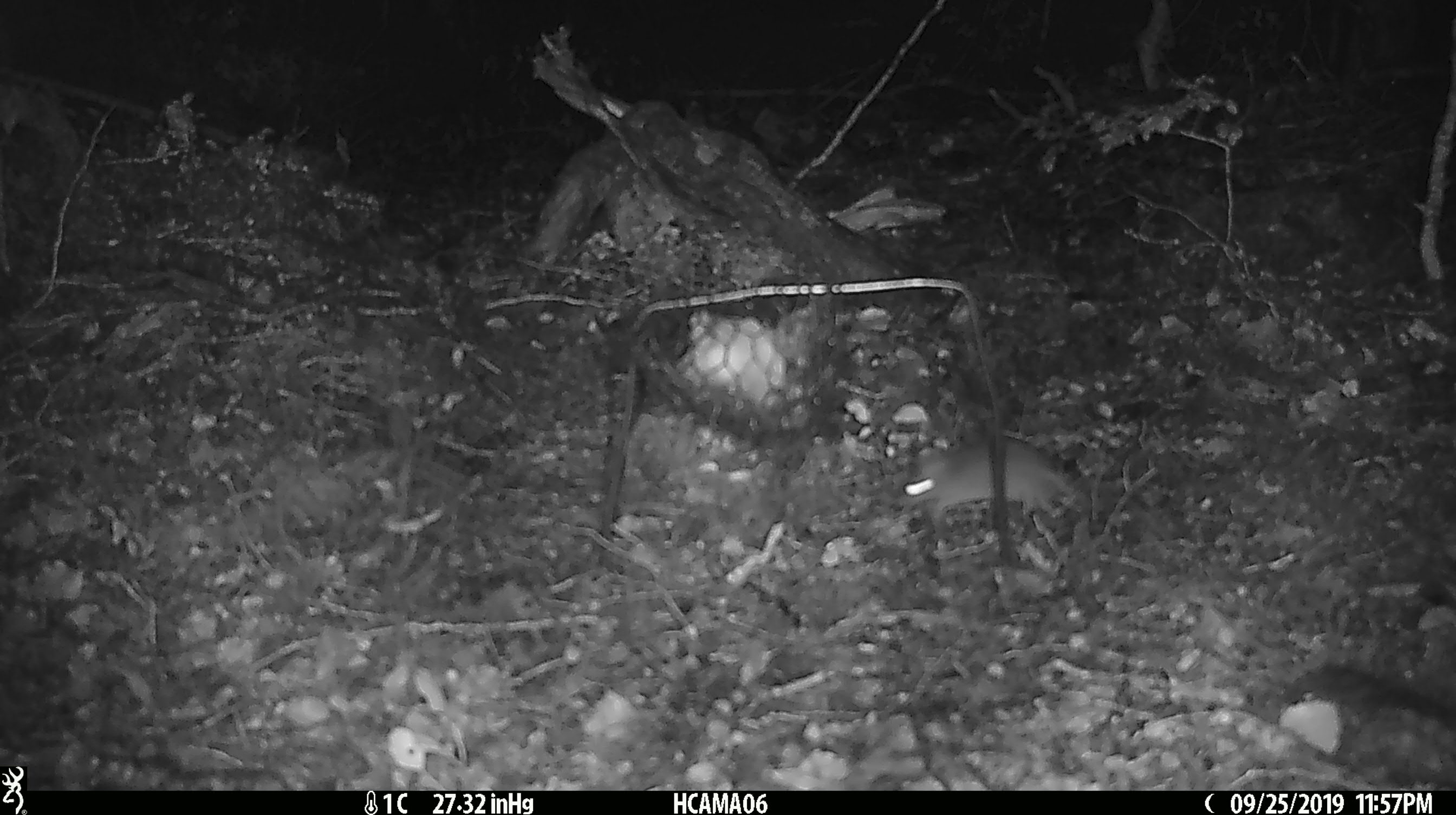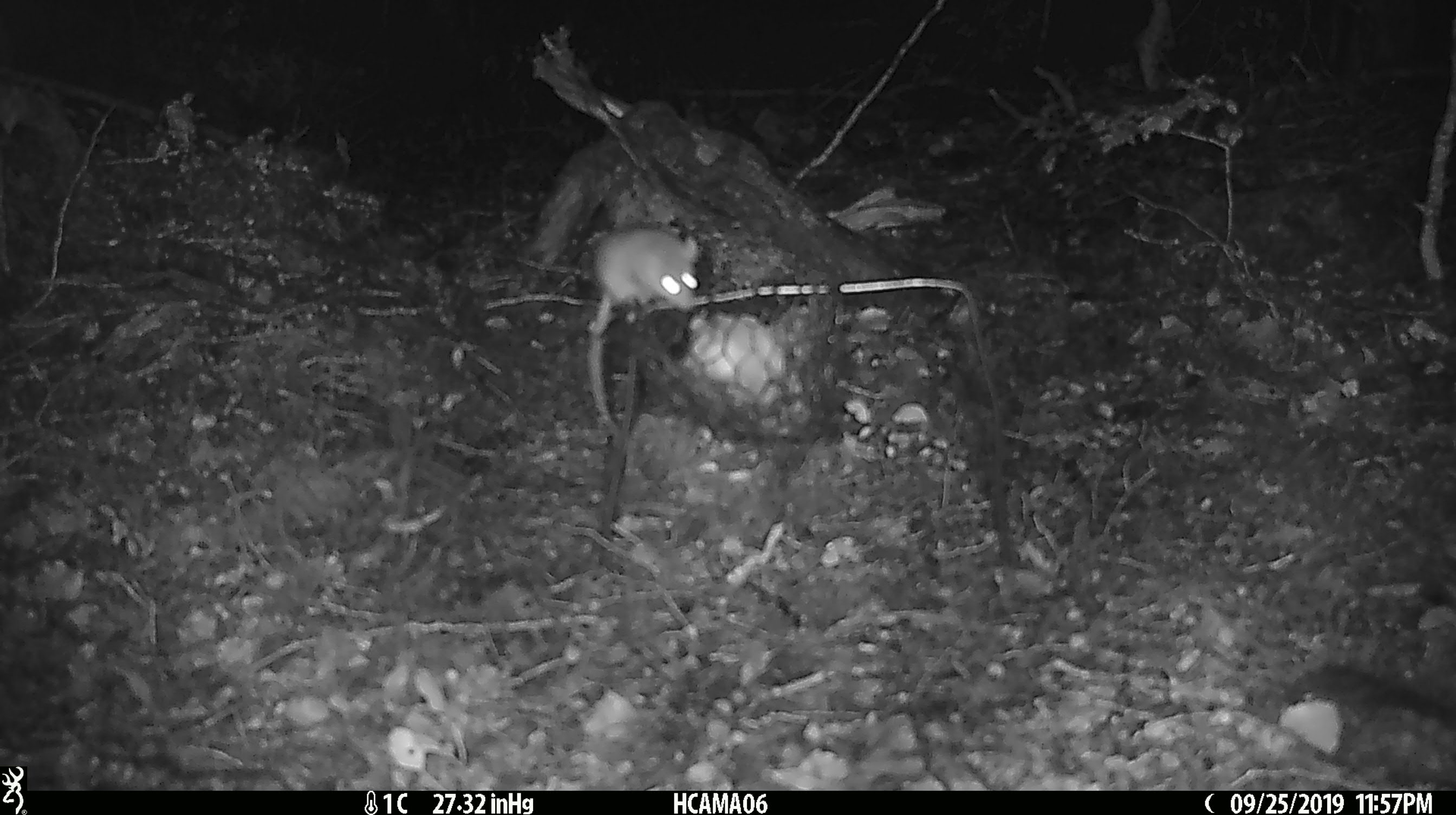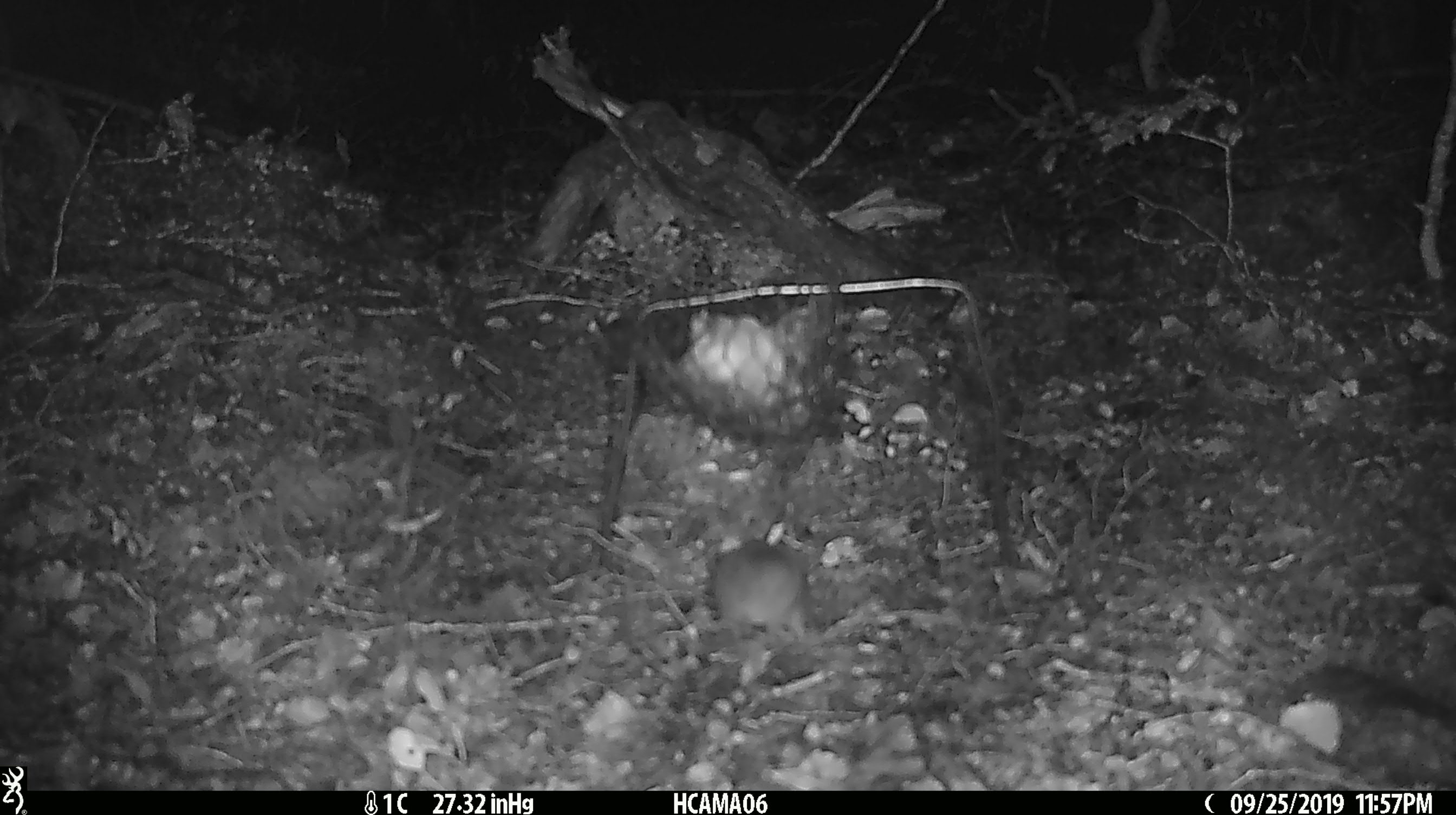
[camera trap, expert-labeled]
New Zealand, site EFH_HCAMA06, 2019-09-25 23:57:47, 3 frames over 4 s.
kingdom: Animalia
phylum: Chordata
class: Mammalia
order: Rodentia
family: Muridae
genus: Mus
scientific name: Mus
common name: mouse